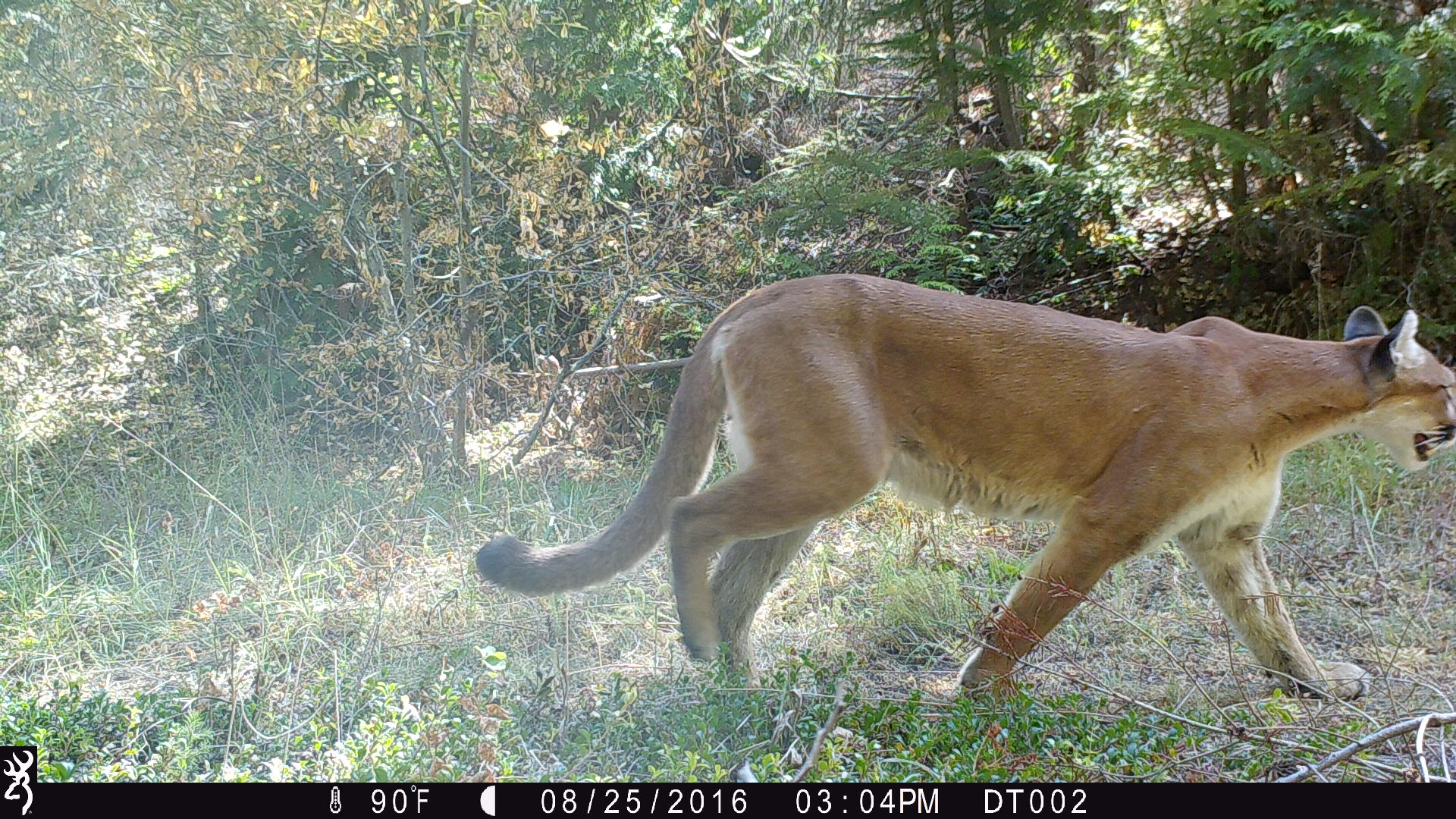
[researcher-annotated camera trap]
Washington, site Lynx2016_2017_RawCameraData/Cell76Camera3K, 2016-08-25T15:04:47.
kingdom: Animalia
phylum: Chordata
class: Mammalia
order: Carnivora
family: Felidae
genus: Puma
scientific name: Puma concolor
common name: mountain lion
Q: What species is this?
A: Puma concolor (mountain lion).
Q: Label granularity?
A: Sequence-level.